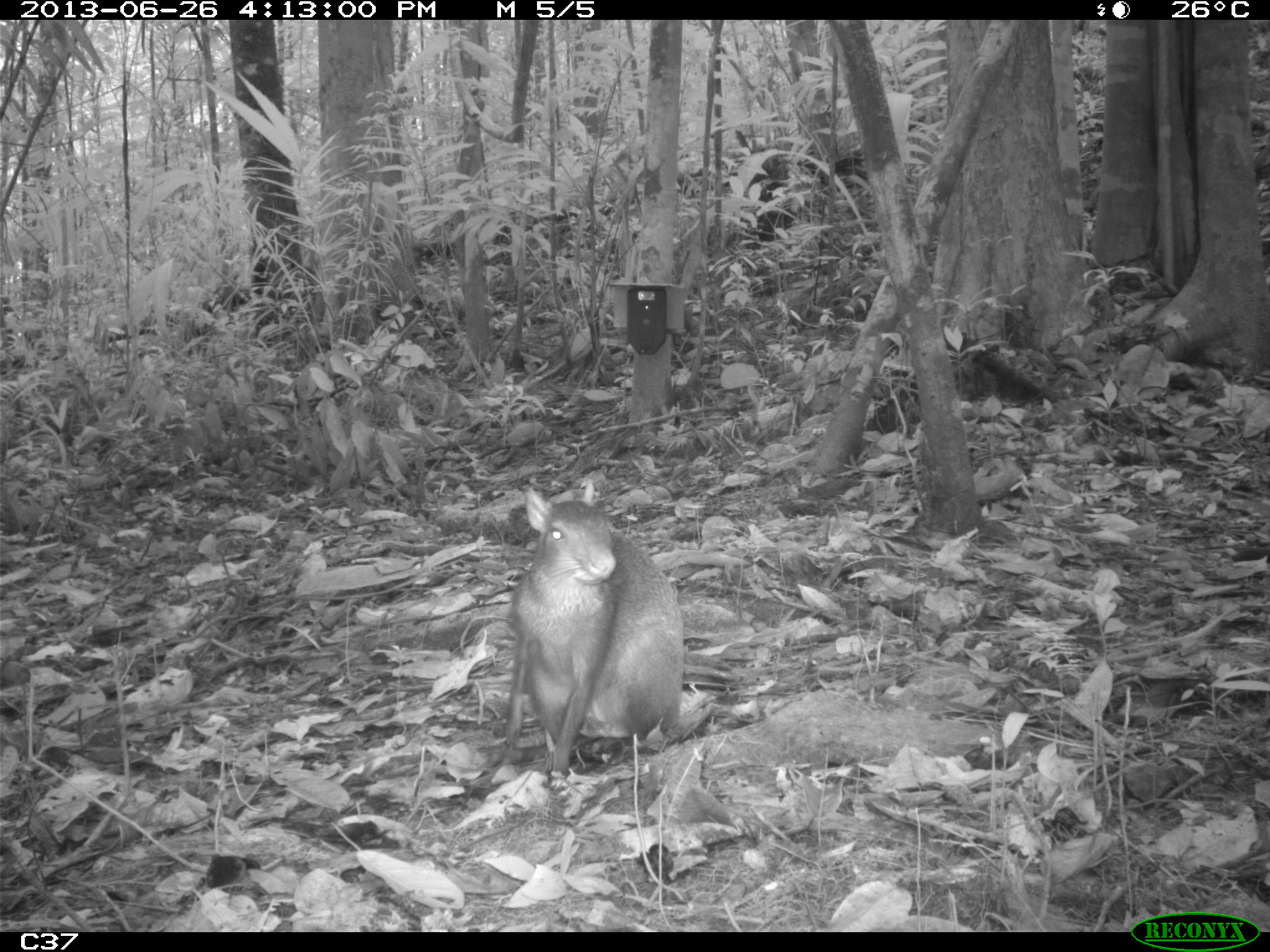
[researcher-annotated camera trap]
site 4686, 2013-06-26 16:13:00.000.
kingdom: Animalia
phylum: Chordata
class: Mammalia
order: Rodentia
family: Dasyproctidae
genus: Dasyprocta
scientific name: Dasyprocta leporina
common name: red-rumped agouti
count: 1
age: adult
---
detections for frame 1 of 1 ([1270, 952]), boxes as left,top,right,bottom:
dasyprocta leporina: 503,479,684,778